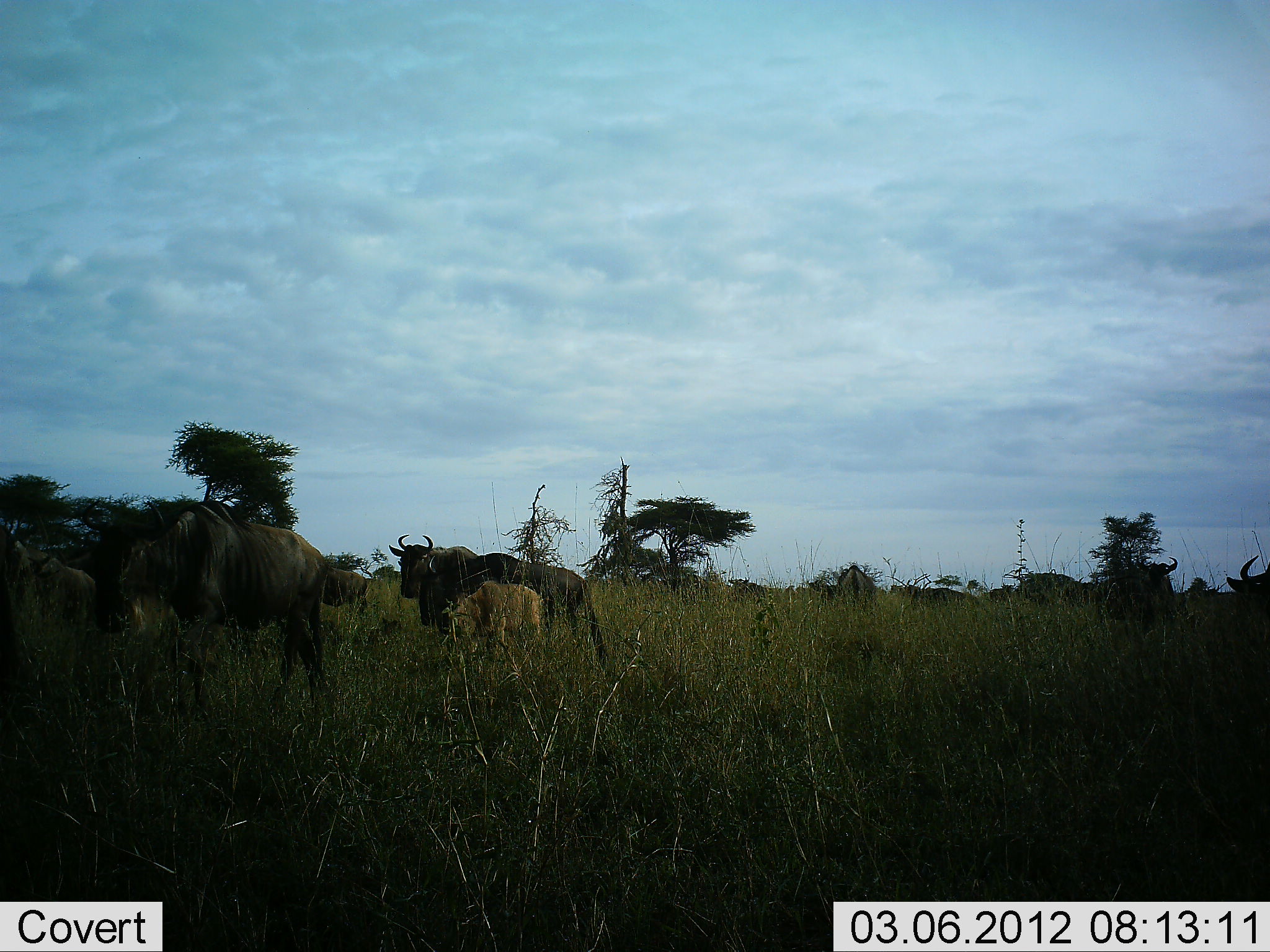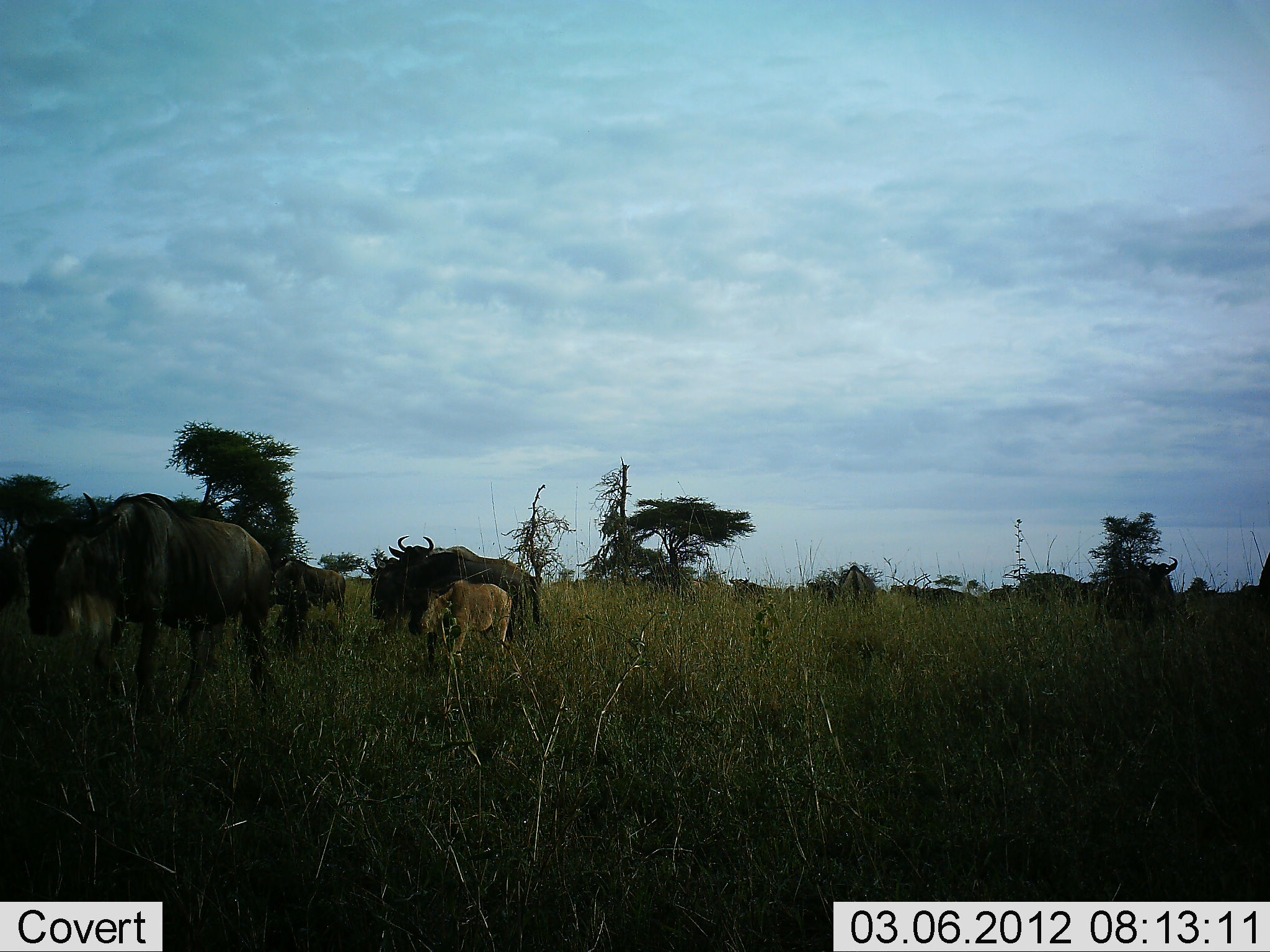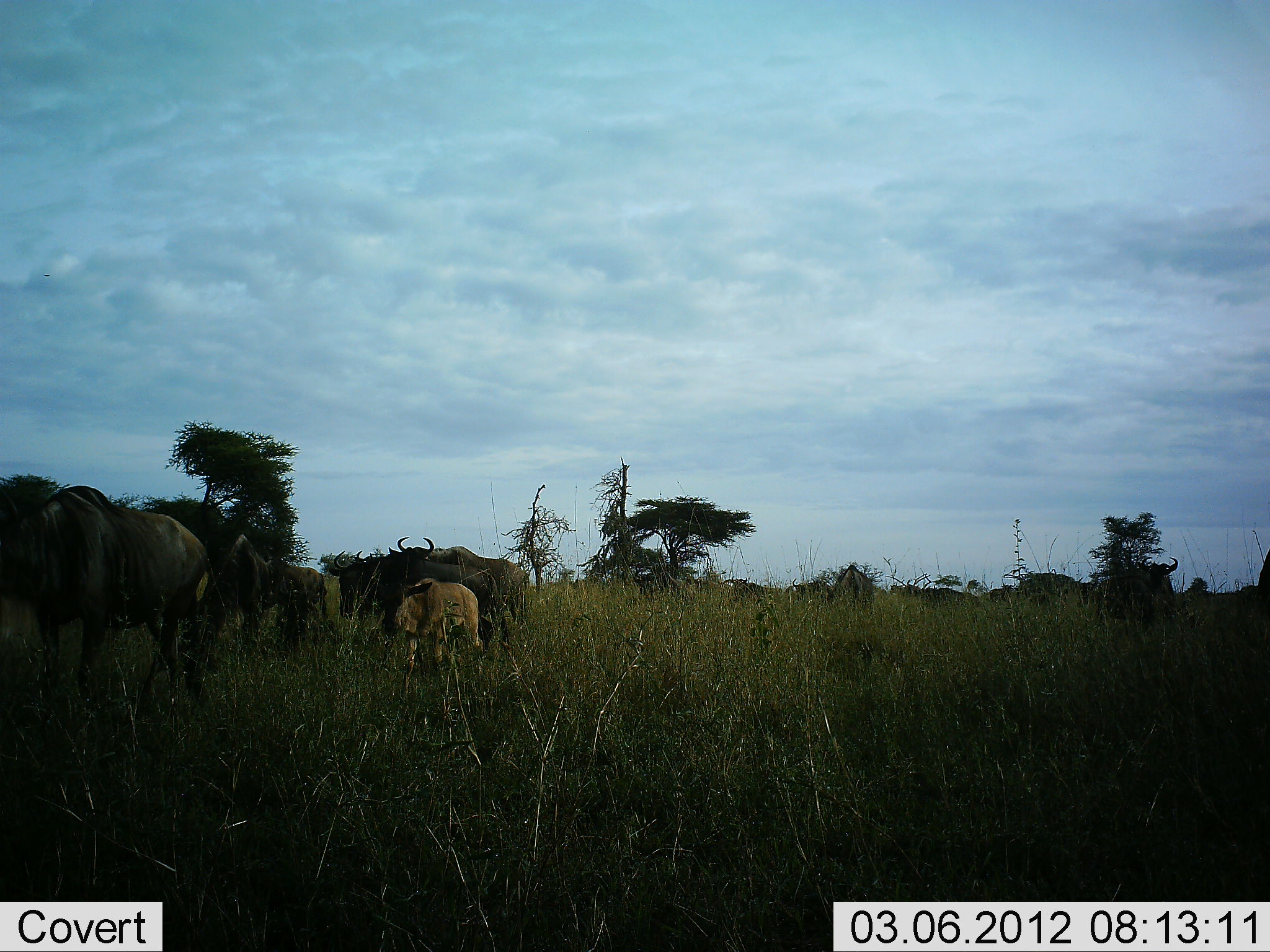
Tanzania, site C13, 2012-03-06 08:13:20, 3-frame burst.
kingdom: Animalia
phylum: Chordata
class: Mammalia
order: Artiodactyla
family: Bovidae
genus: Connochaetes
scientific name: Connochaetes taurinus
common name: blue wildebeest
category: wildebeest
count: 10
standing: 47%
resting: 0%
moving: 94%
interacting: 0%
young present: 71%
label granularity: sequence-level